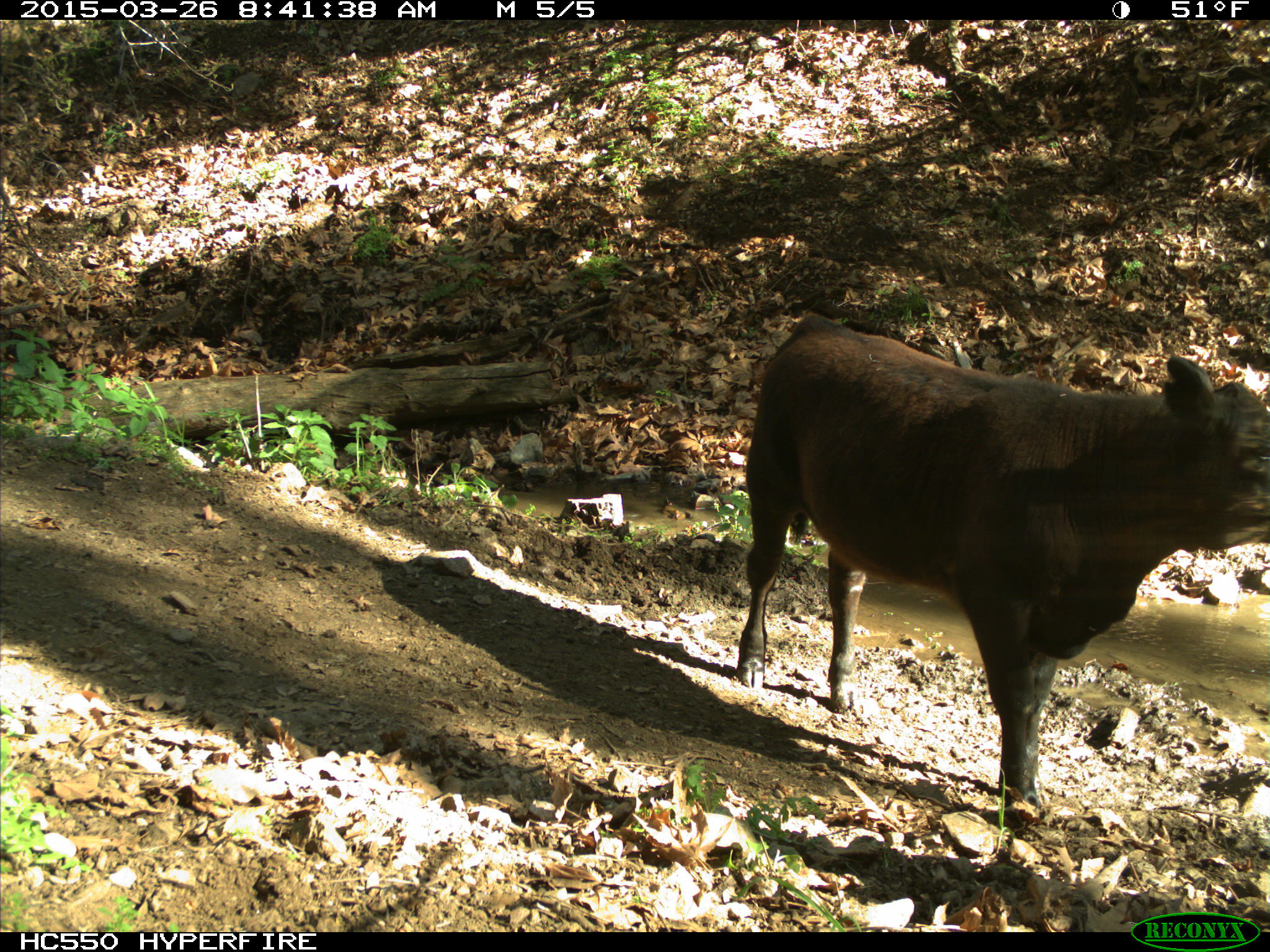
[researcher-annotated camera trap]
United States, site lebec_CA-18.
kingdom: Animalia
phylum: Chordata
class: Mammalia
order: Artiodactyla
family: Bovidae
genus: Bos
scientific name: Bos taurus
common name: domestic cow